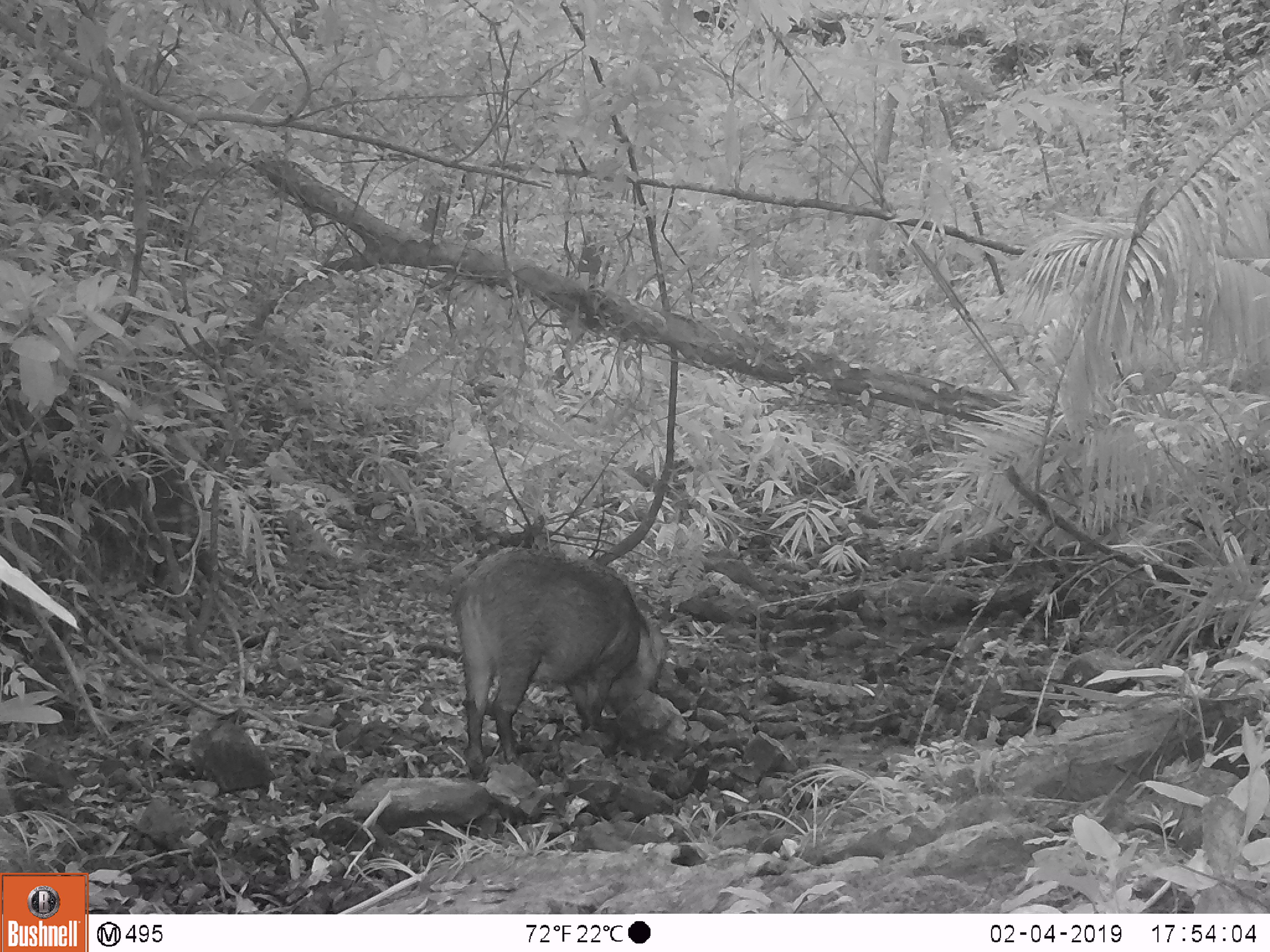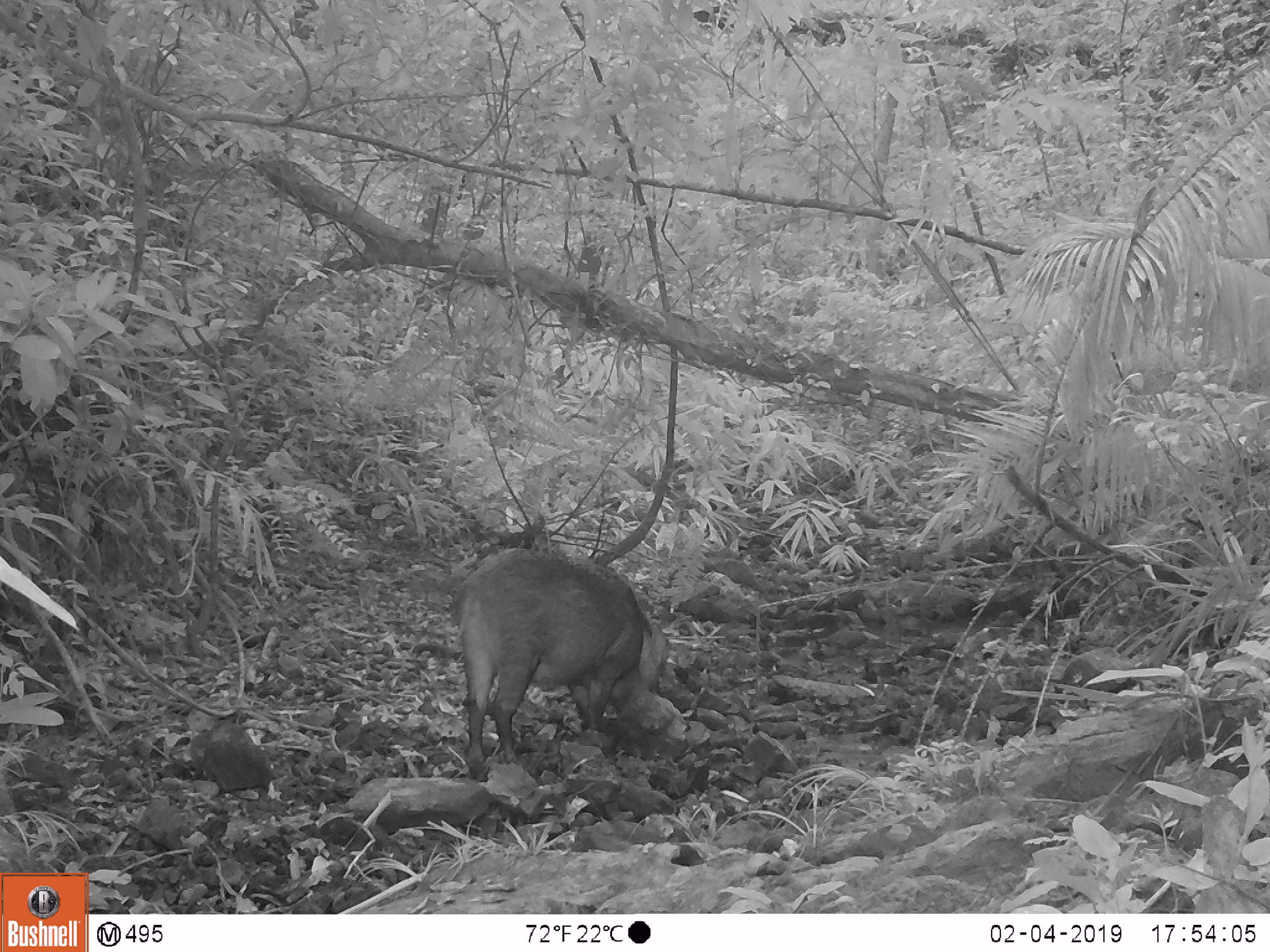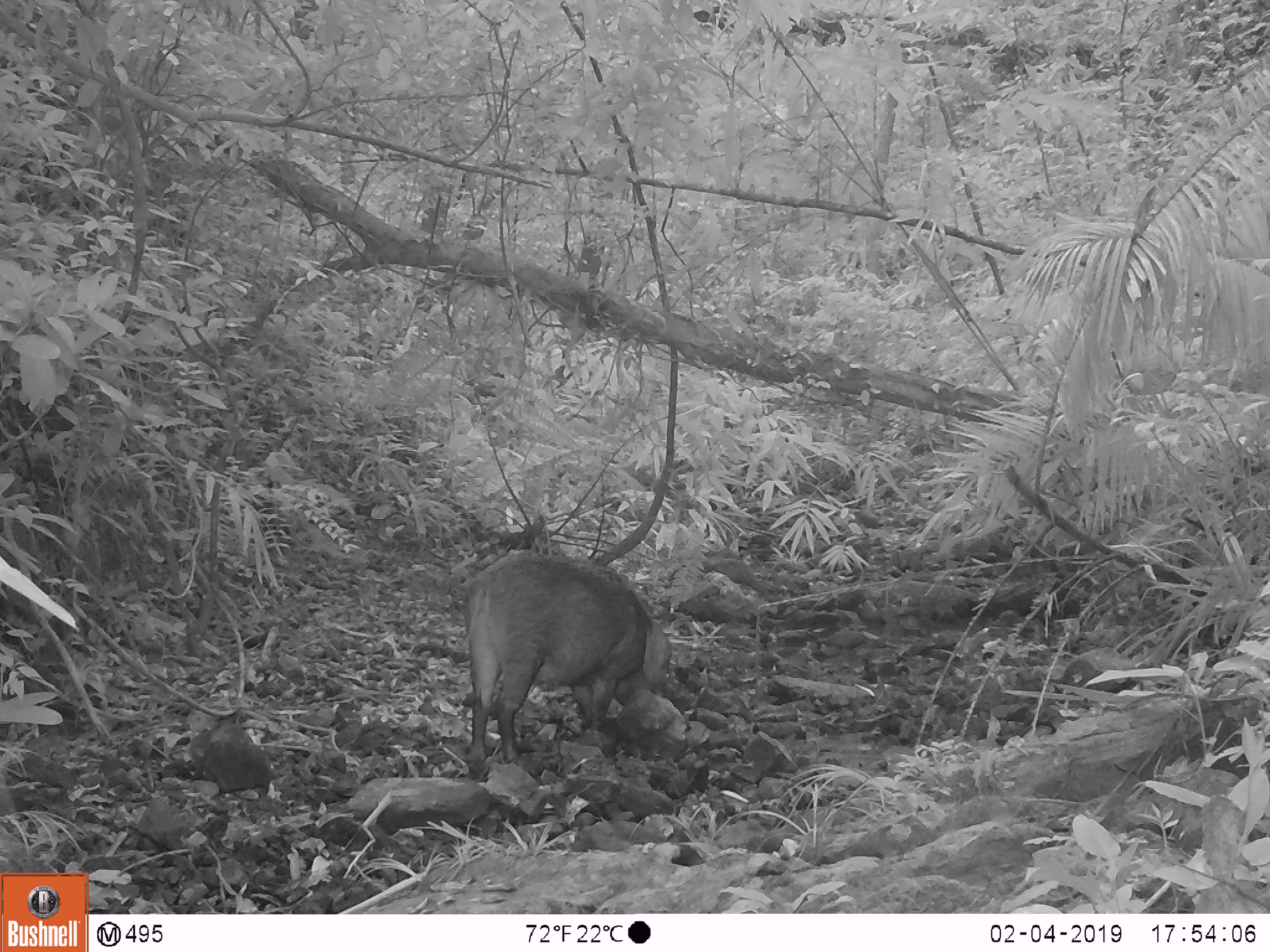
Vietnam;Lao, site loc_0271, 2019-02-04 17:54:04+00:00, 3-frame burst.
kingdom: Animalia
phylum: Chordata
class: Mammalia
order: Artiodactyla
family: Suidae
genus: Sus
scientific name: Sus scrofa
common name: eurasian wild pig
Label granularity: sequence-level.